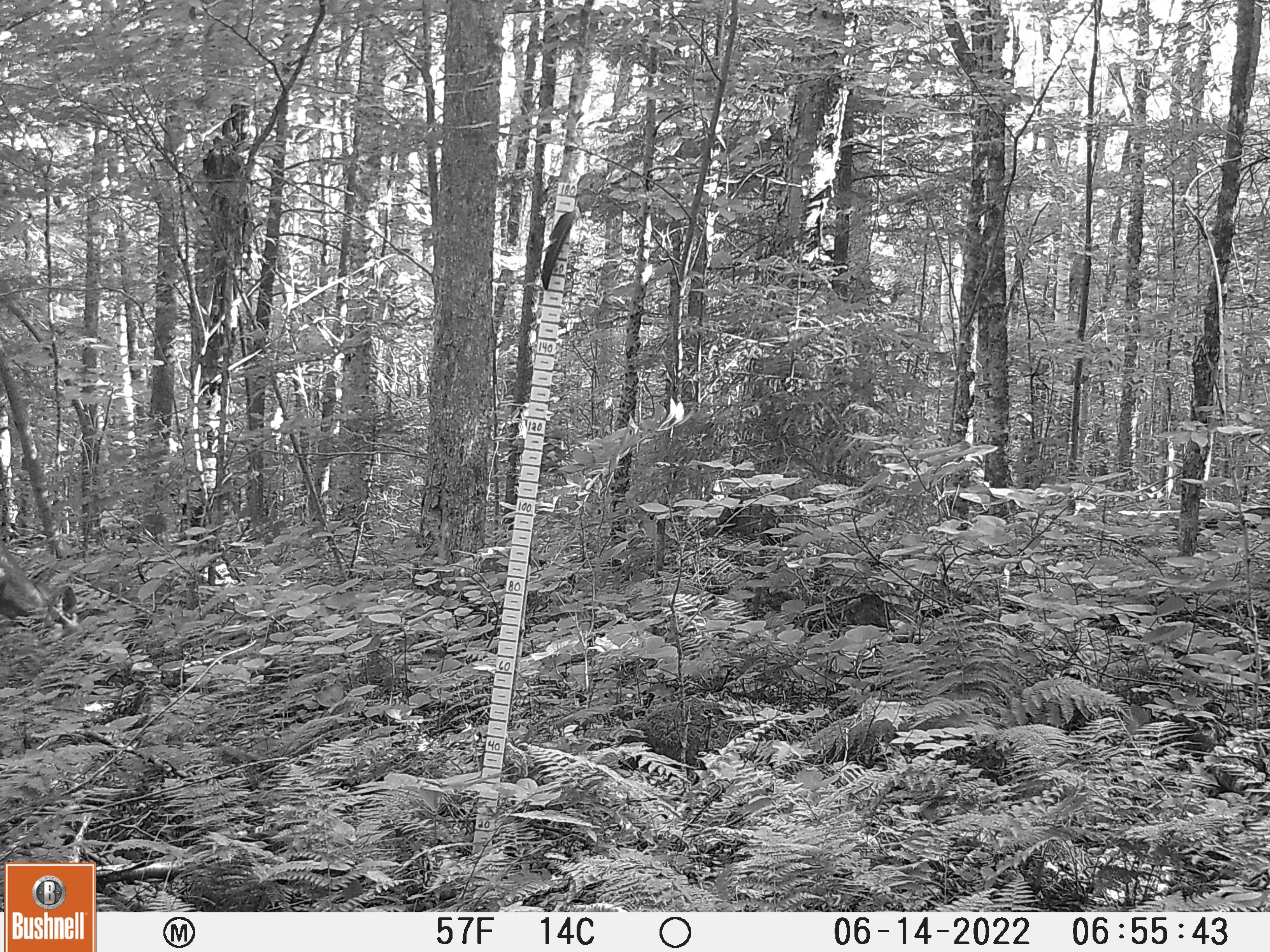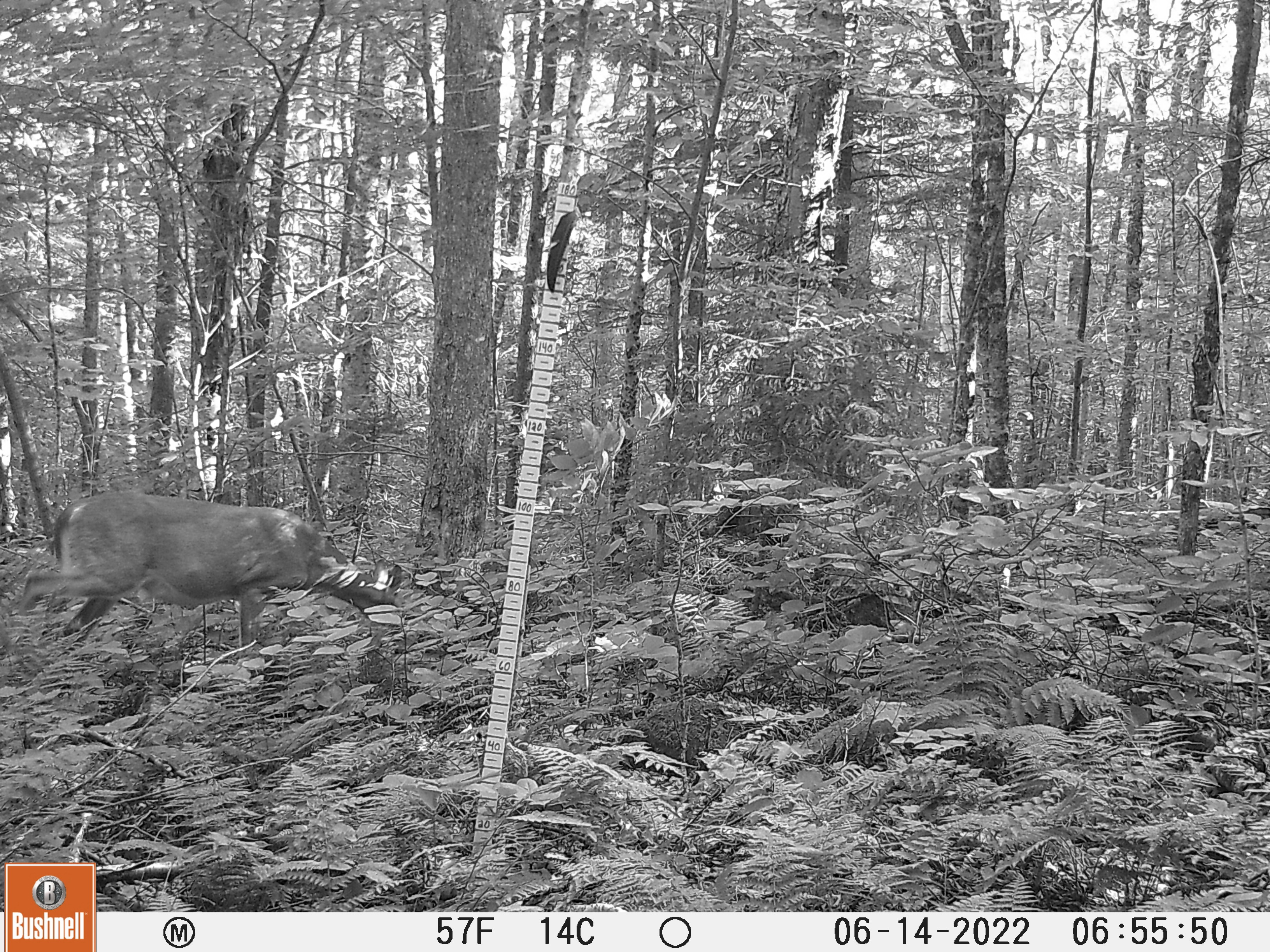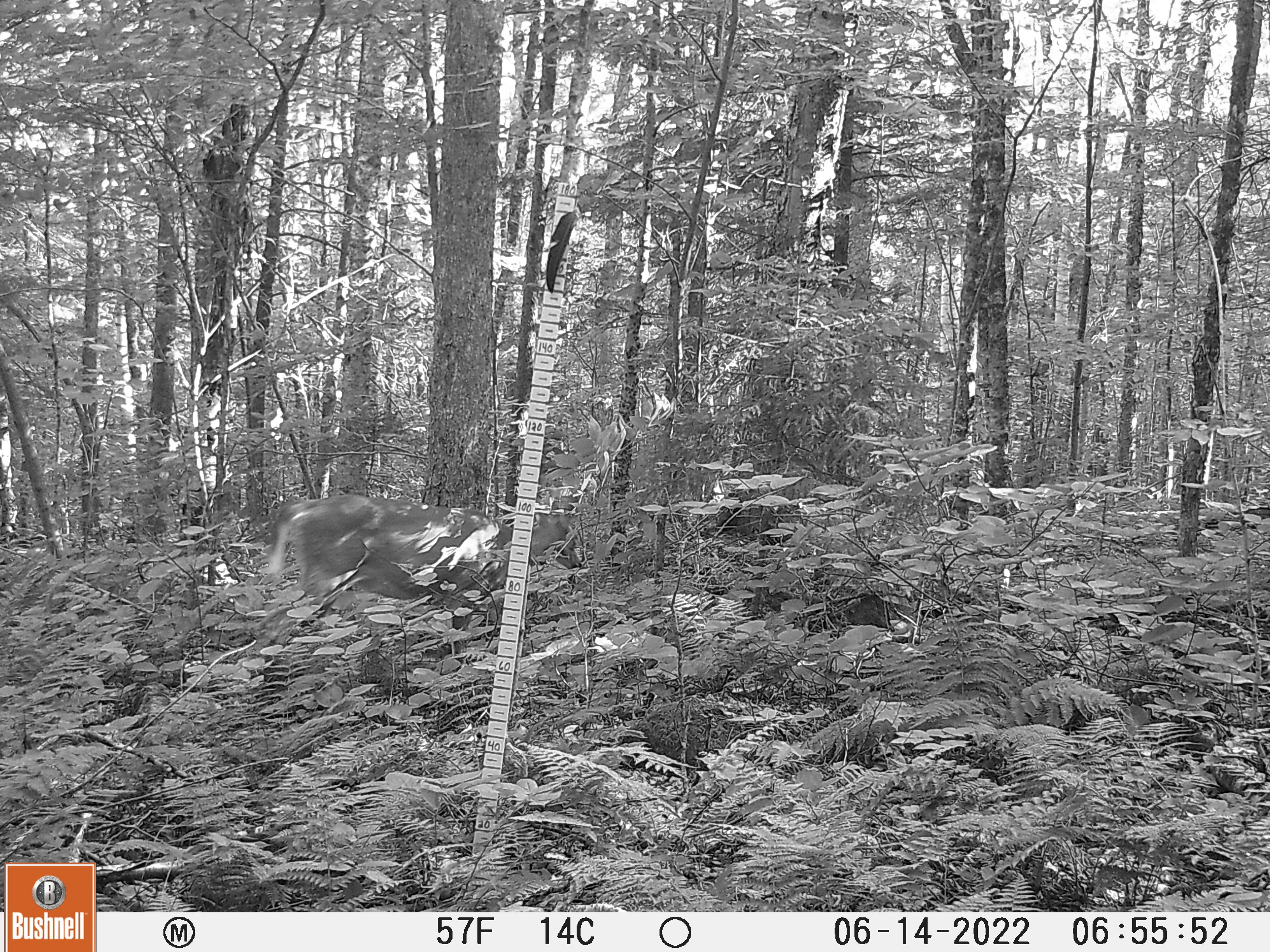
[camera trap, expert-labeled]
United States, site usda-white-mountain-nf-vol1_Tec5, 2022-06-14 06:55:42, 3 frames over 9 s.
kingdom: Animalia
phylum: Chordata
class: Mammalia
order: Artiodactyla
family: Cervidae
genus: Odocoileus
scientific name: Odocoileus virginianus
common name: white-tailed deer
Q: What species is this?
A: White-tailed deer (Odocoileus virginianus).